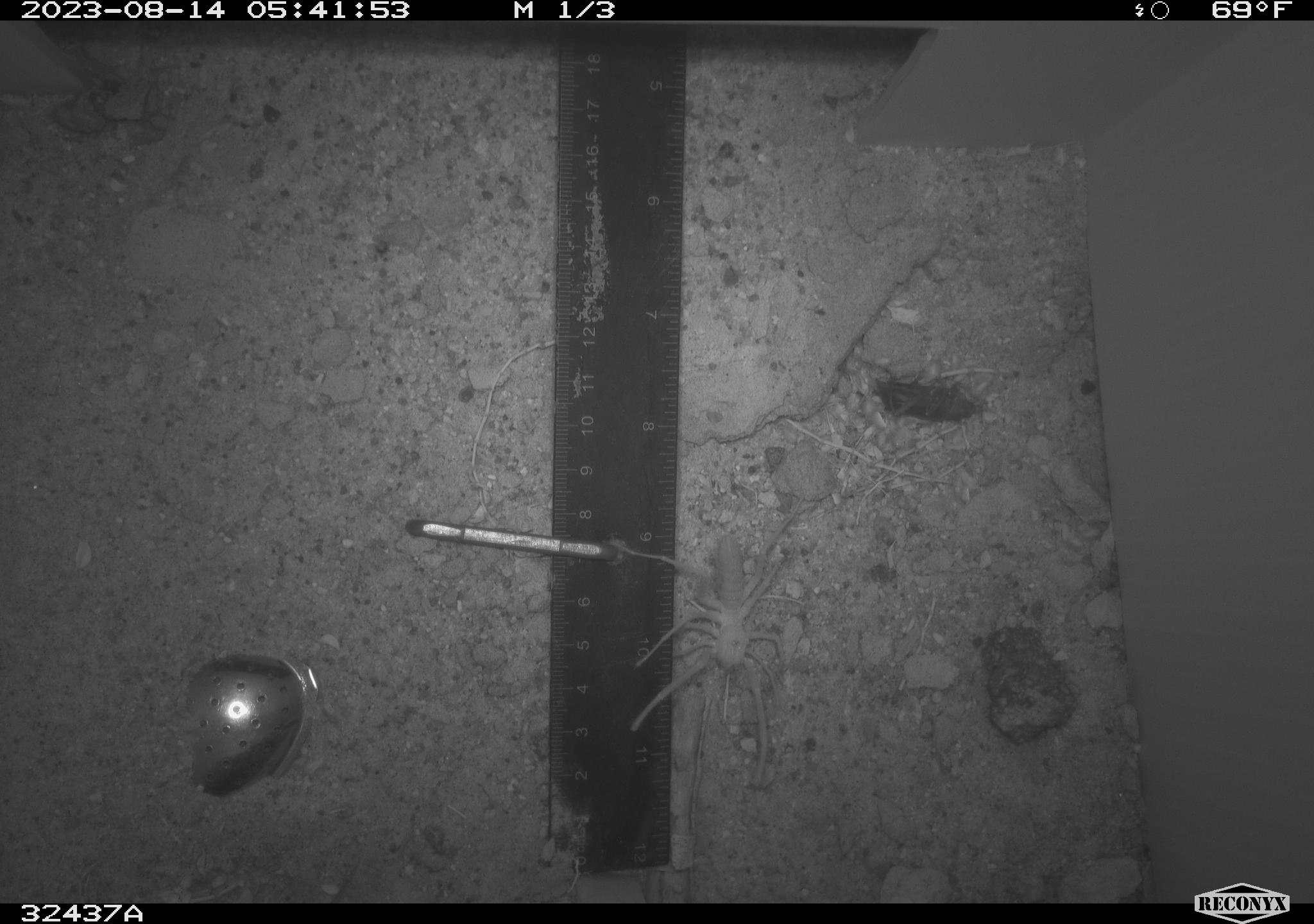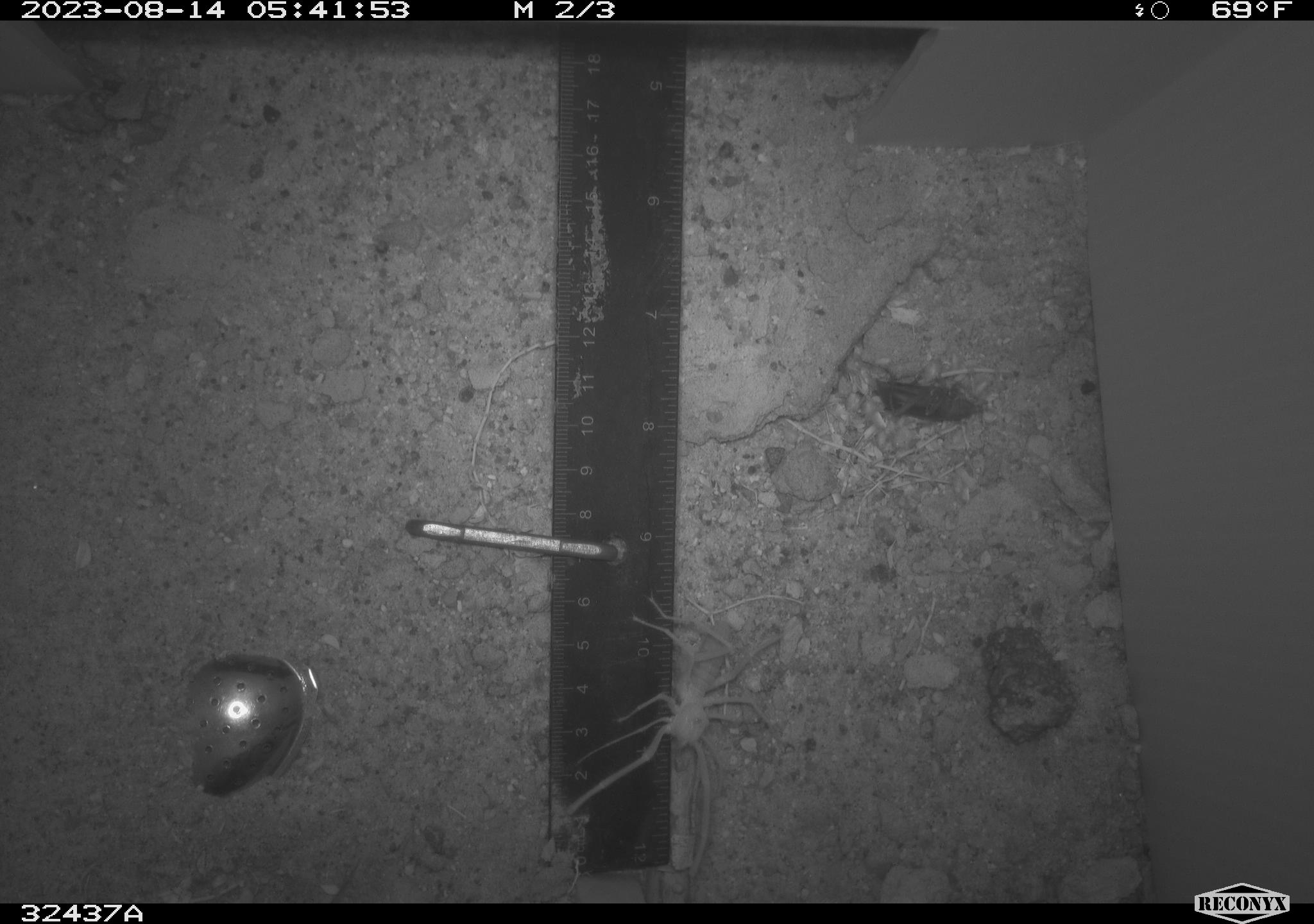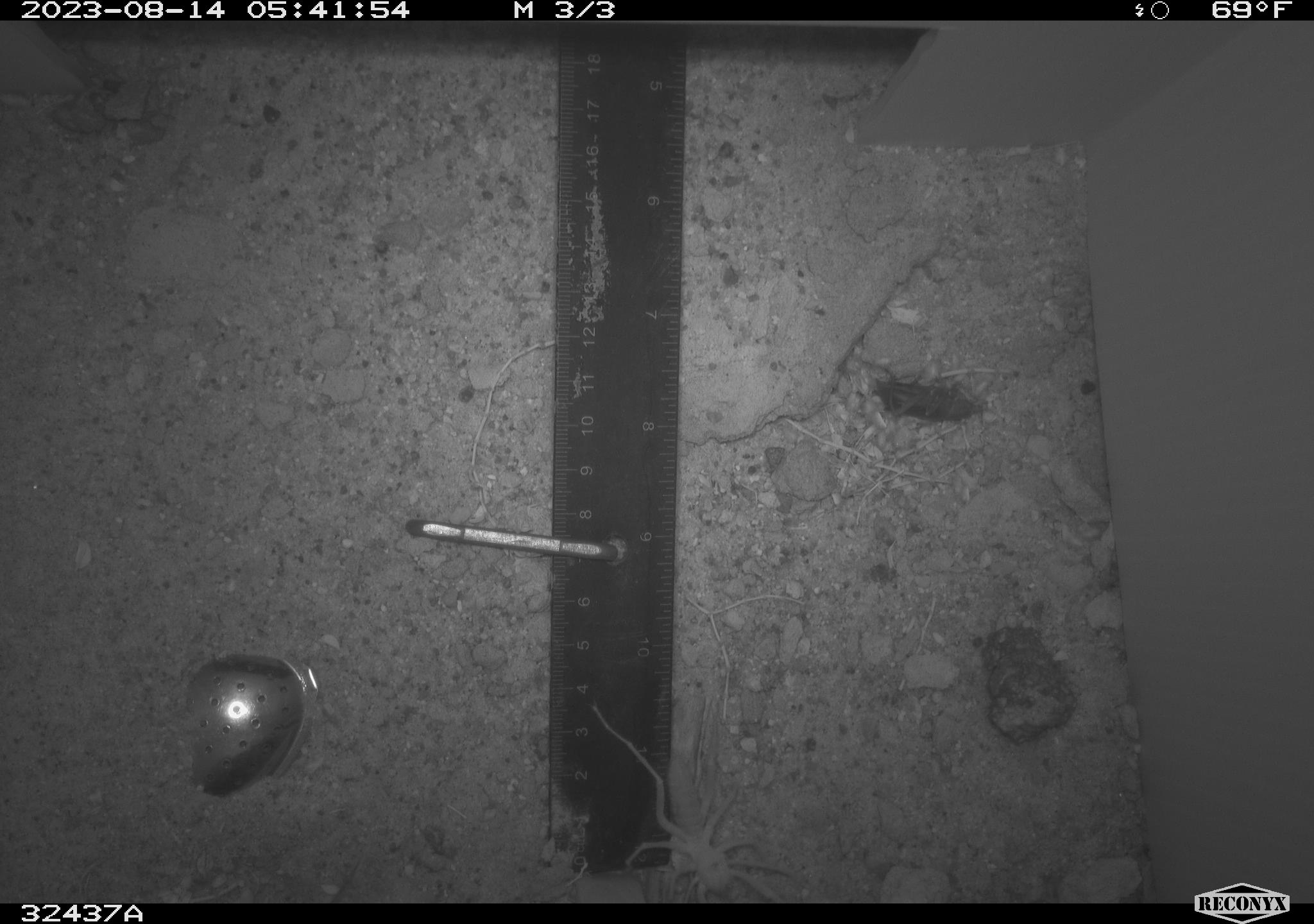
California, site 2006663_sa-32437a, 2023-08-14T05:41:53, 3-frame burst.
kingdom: Animalia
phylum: Arthropoda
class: Insecta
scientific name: Insecta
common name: insect